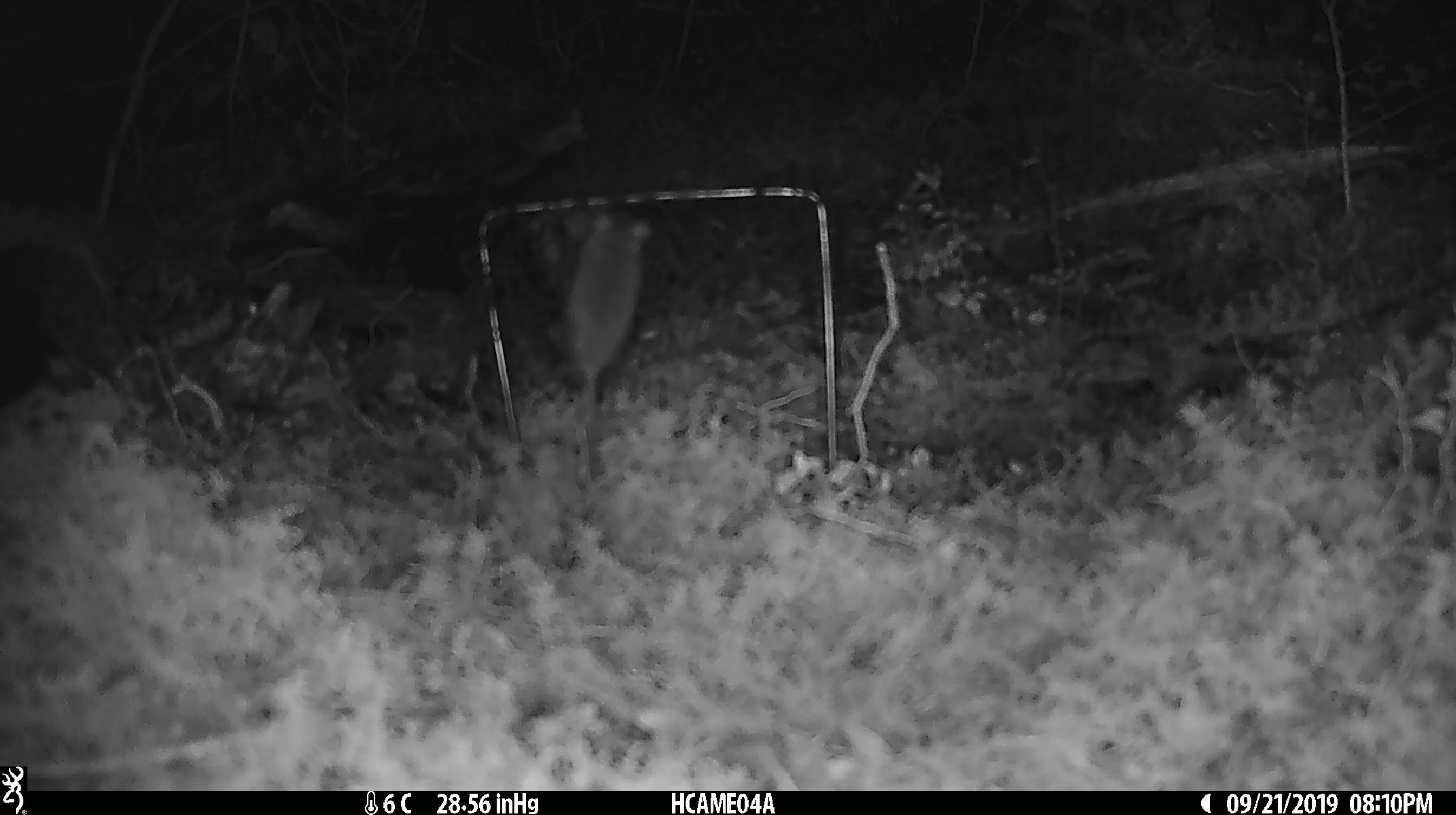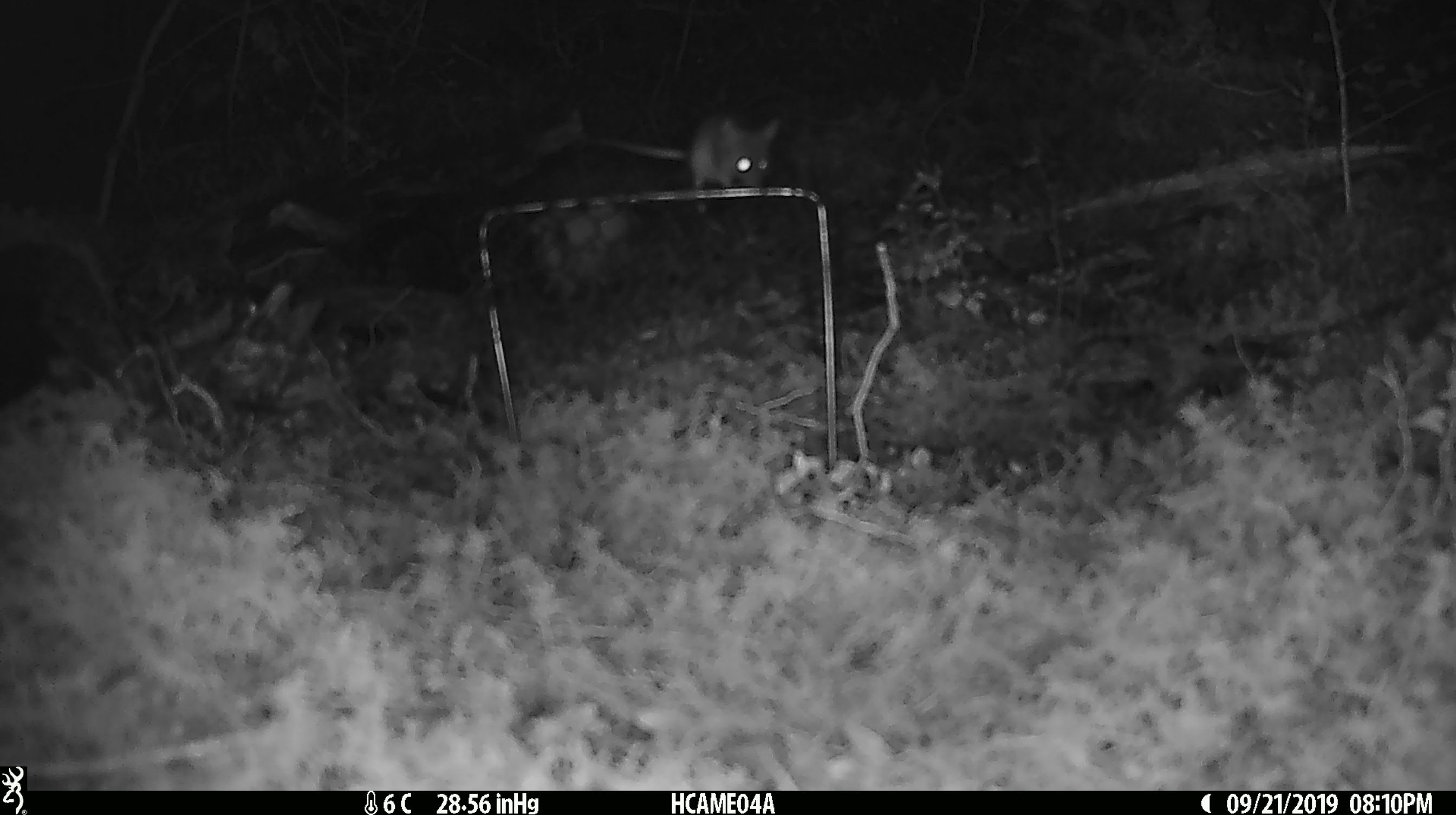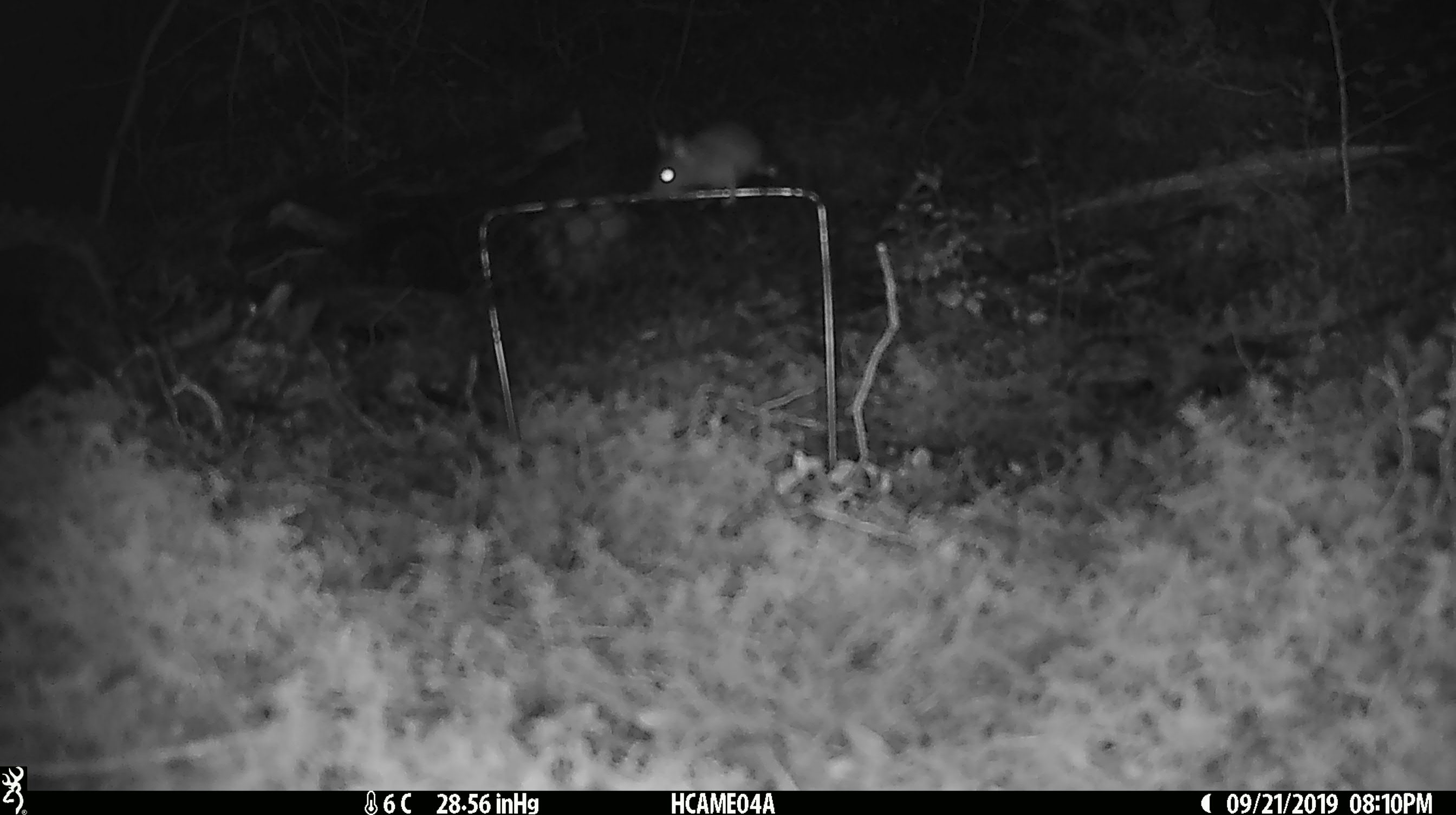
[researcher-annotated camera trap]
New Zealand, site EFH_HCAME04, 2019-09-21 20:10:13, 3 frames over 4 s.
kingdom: Animalia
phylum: Chordata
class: Mammalia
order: Rodentia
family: Muridae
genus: Mus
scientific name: Mus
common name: mouse